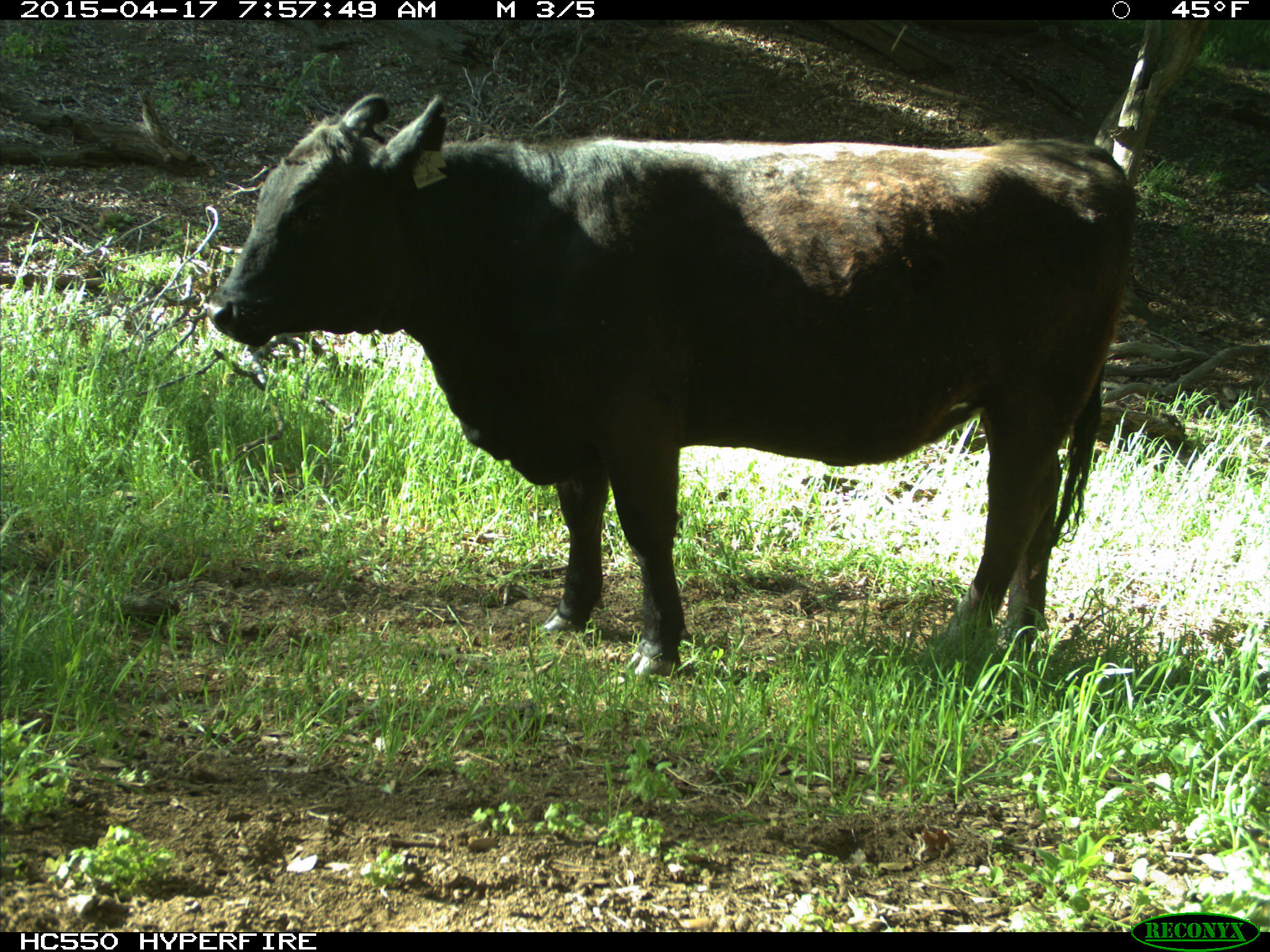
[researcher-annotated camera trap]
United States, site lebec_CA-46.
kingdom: Animalia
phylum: Chordata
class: Mammalia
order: Artiodactyla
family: Bovidae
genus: Bos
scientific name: Bos taurus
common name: domestic cow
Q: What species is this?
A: Bos taurus (domestic cow).